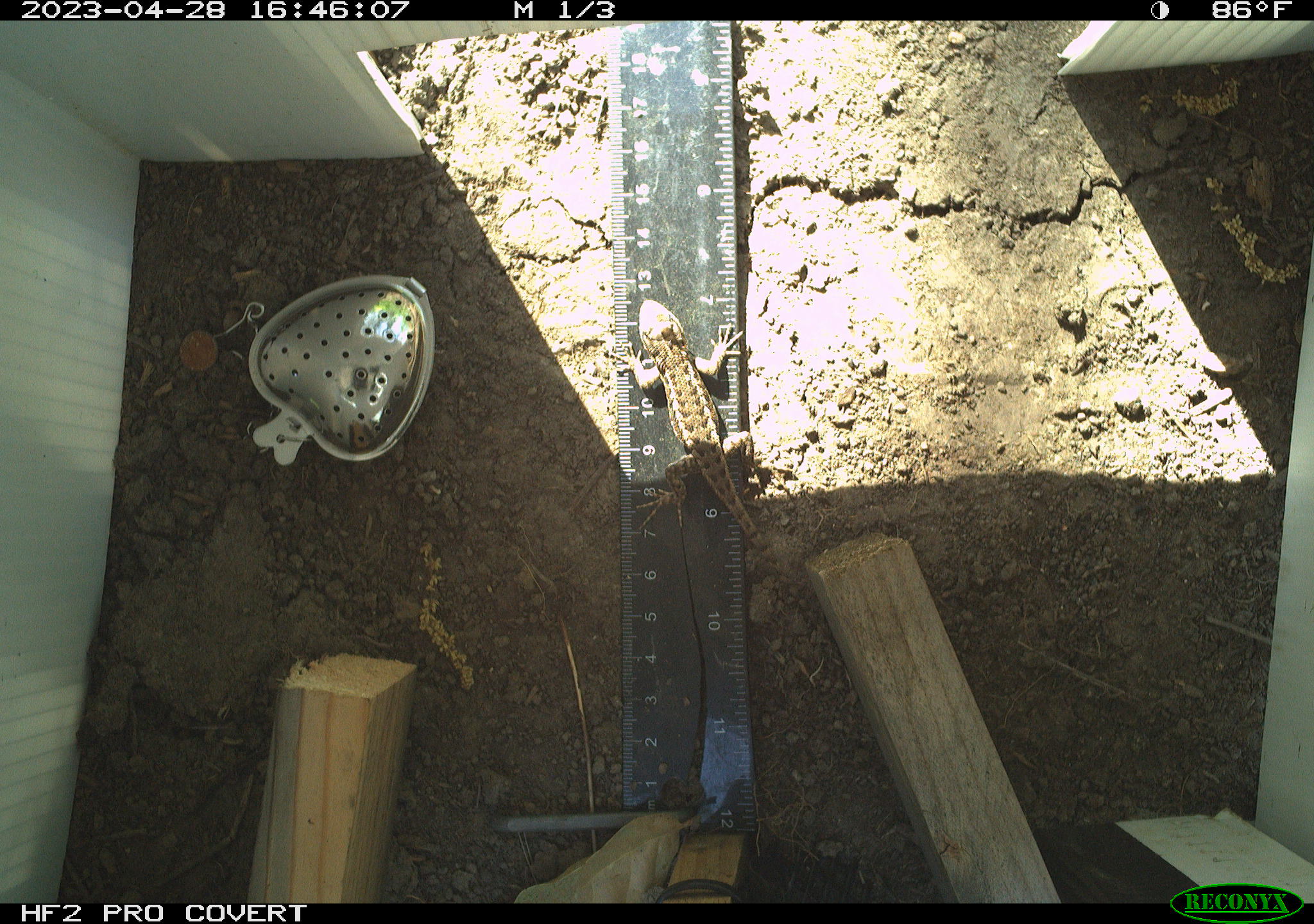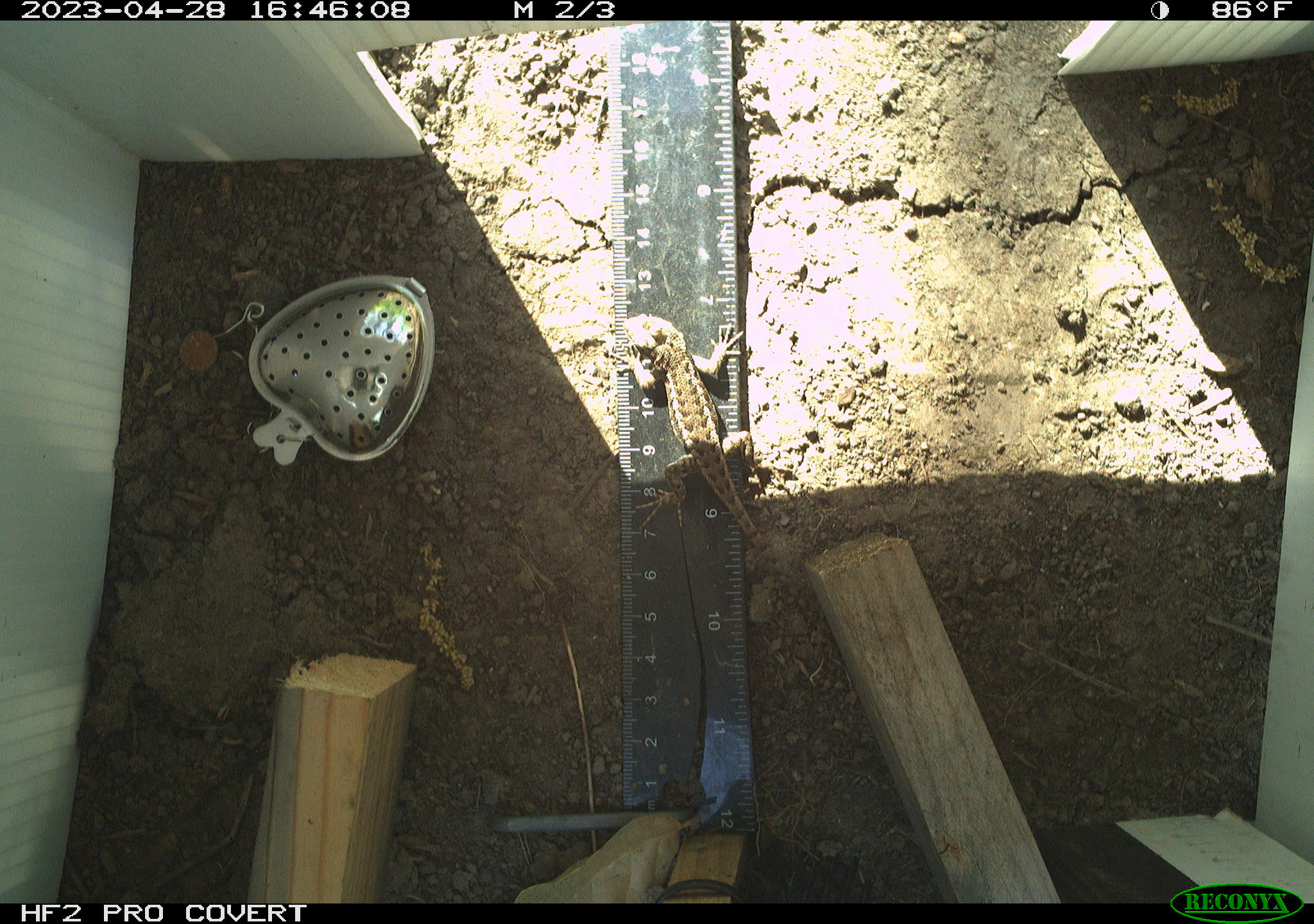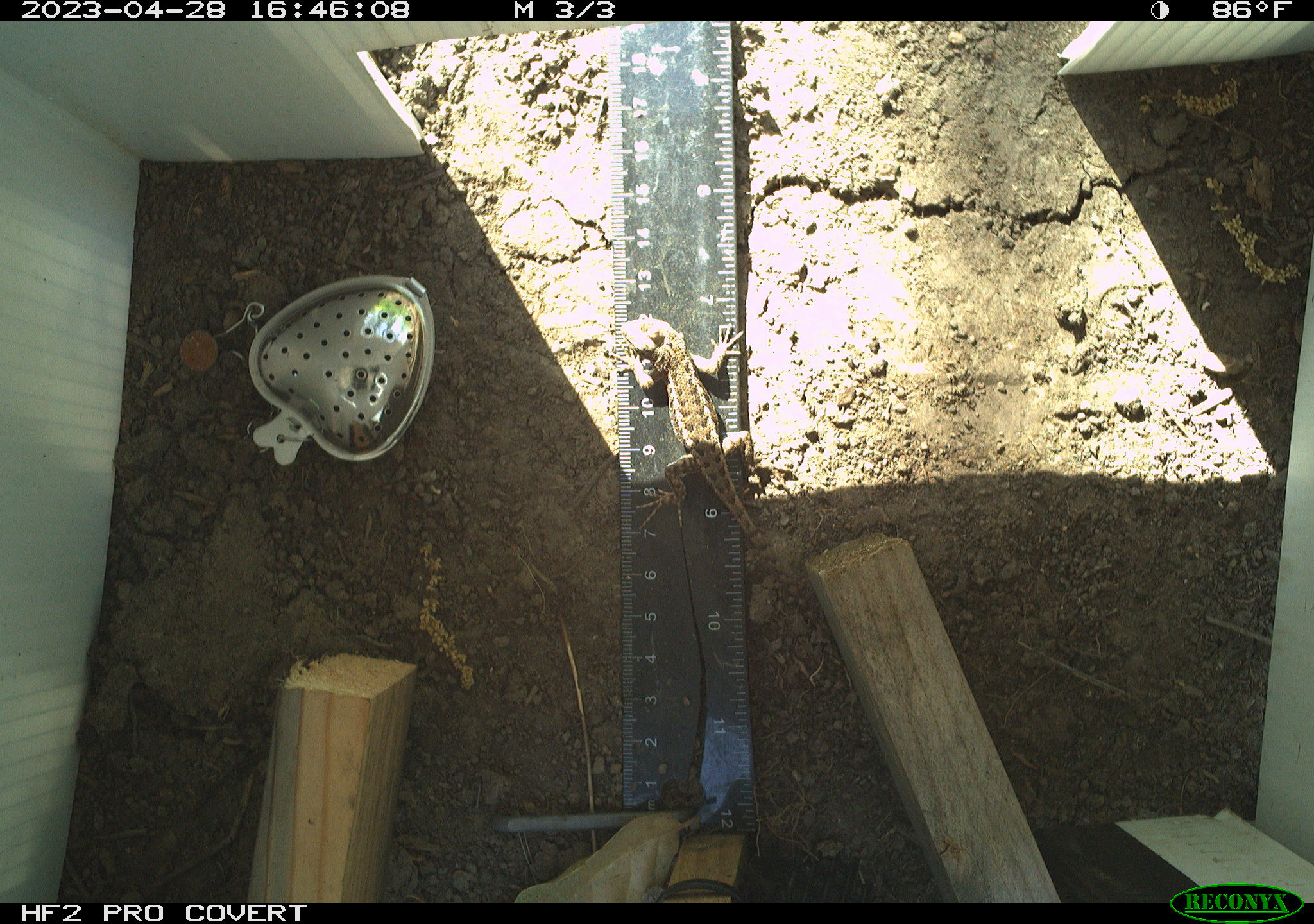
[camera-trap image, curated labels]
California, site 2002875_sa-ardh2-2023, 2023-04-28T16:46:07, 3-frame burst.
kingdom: Animalia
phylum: Chordata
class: Reptilia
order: Squamata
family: Phrynosomatidae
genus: Sceloporus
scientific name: Sceloporus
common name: spiny lizards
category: sceloporus species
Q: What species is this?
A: Sceloporus species (spiny lizards) (Sceloporus).